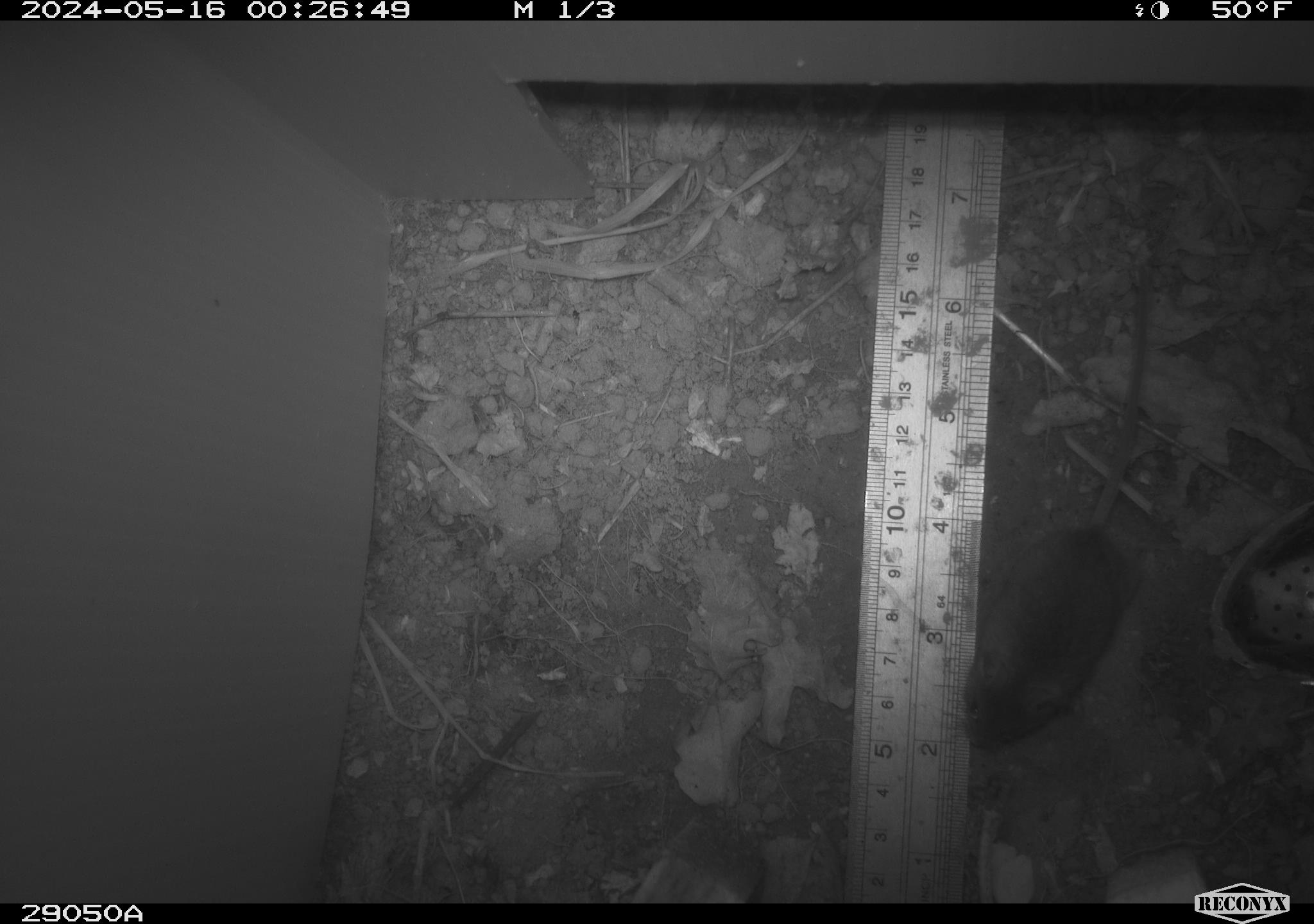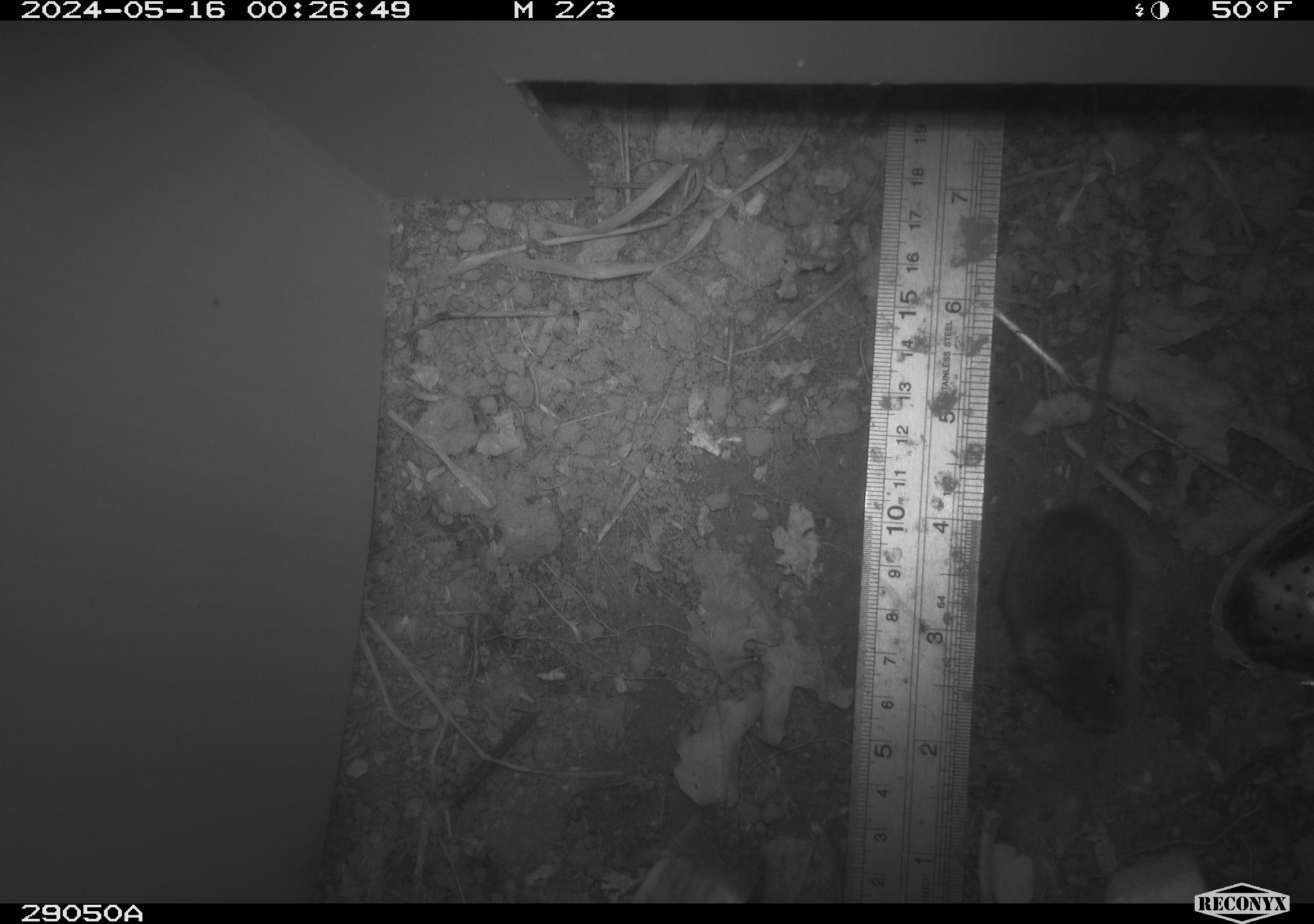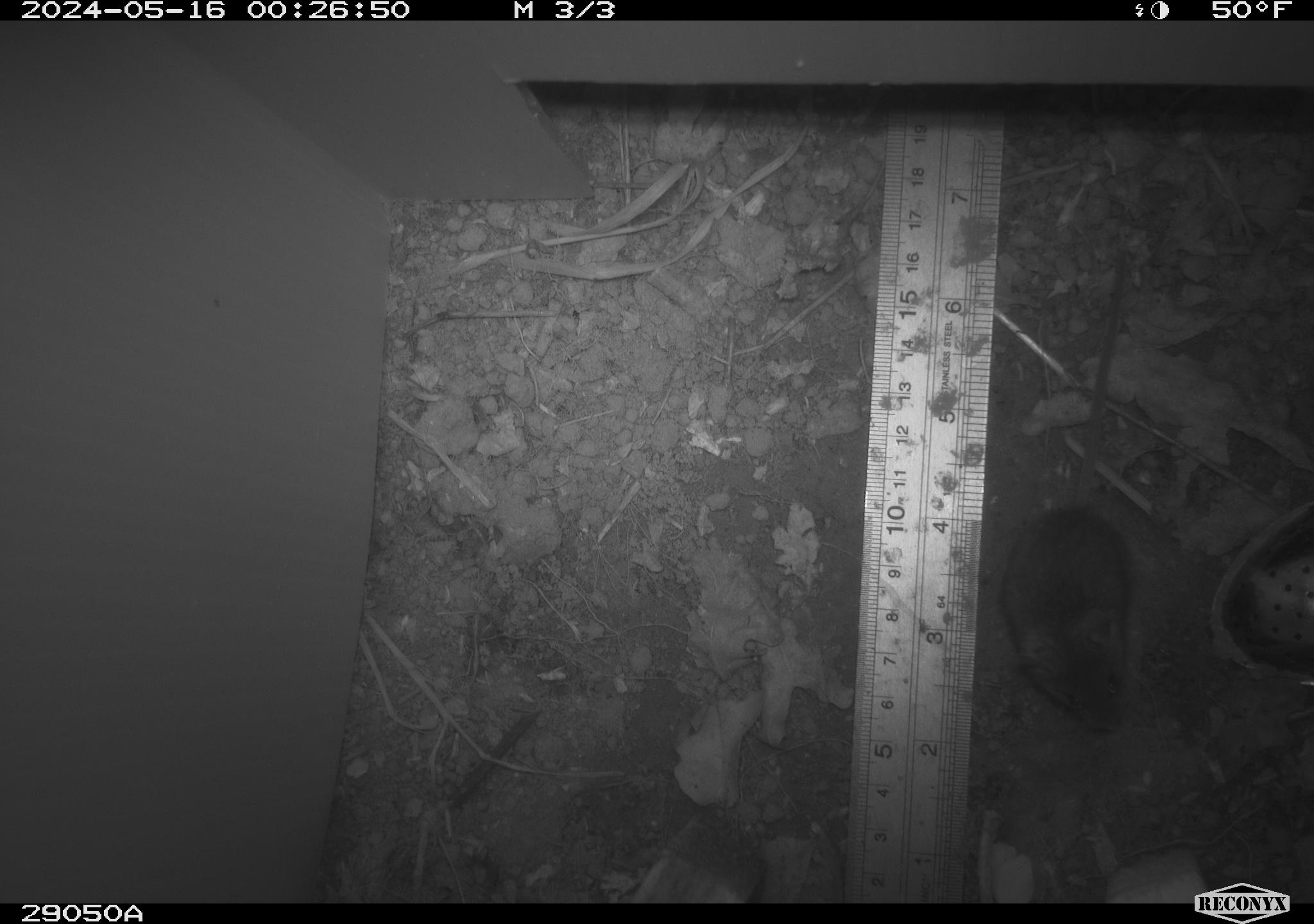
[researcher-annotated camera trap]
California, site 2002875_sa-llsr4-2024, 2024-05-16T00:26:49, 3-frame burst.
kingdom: Animalia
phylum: Chordata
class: Mammalia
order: Rodentia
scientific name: Rodentia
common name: mouse species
Mouse species (Rodentia).